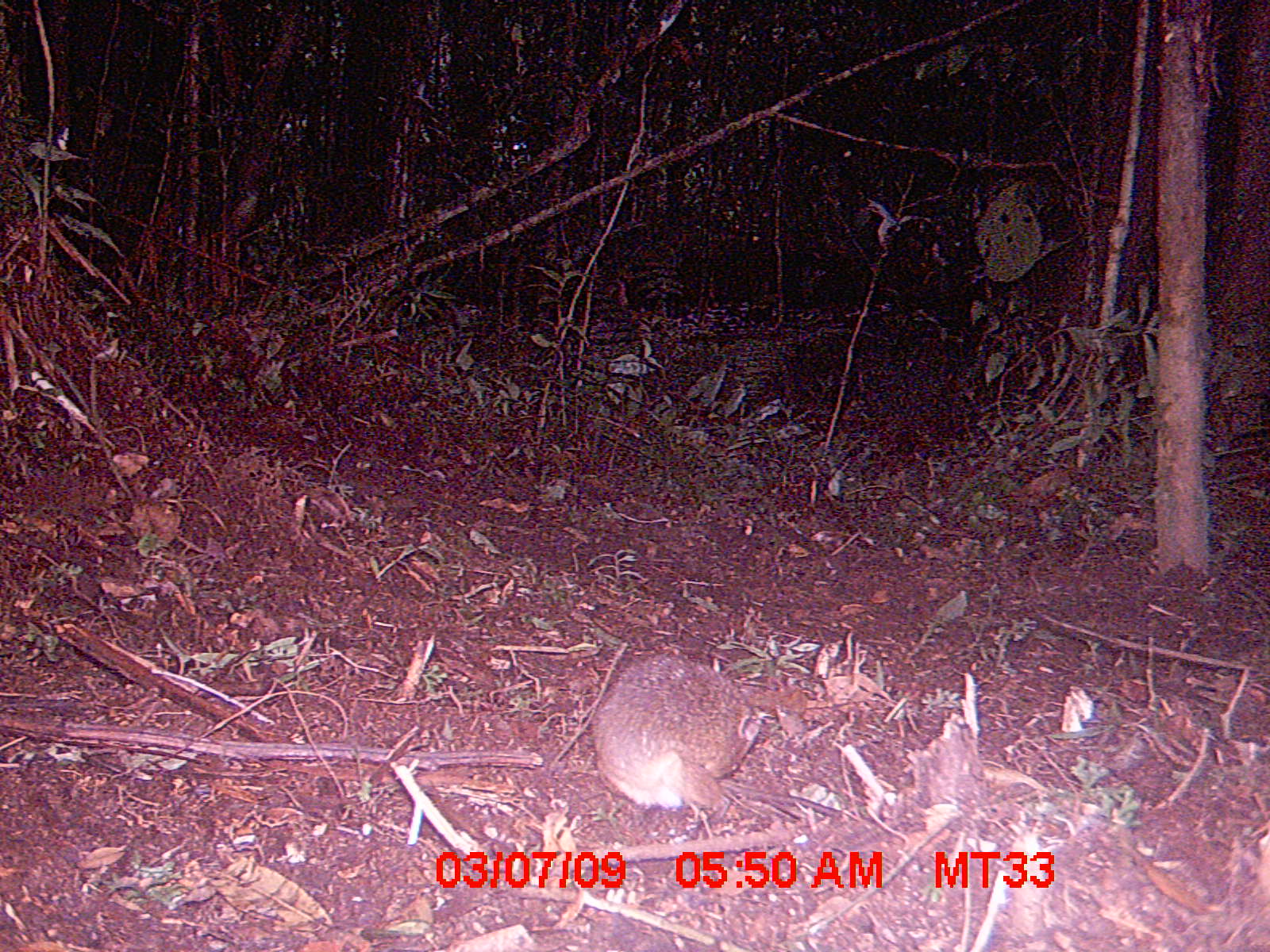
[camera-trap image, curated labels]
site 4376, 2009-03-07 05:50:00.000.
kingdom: Animalia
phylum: Chordata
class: Mammalia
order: Rodentia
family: Nesomyidae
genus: Nesomys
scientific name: Nesomys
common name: nesomys rodents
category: nesomys sp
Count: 1.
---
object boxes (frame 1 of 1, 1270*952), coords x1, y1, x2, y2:
nesomys sp: 592, 651, 762, 817